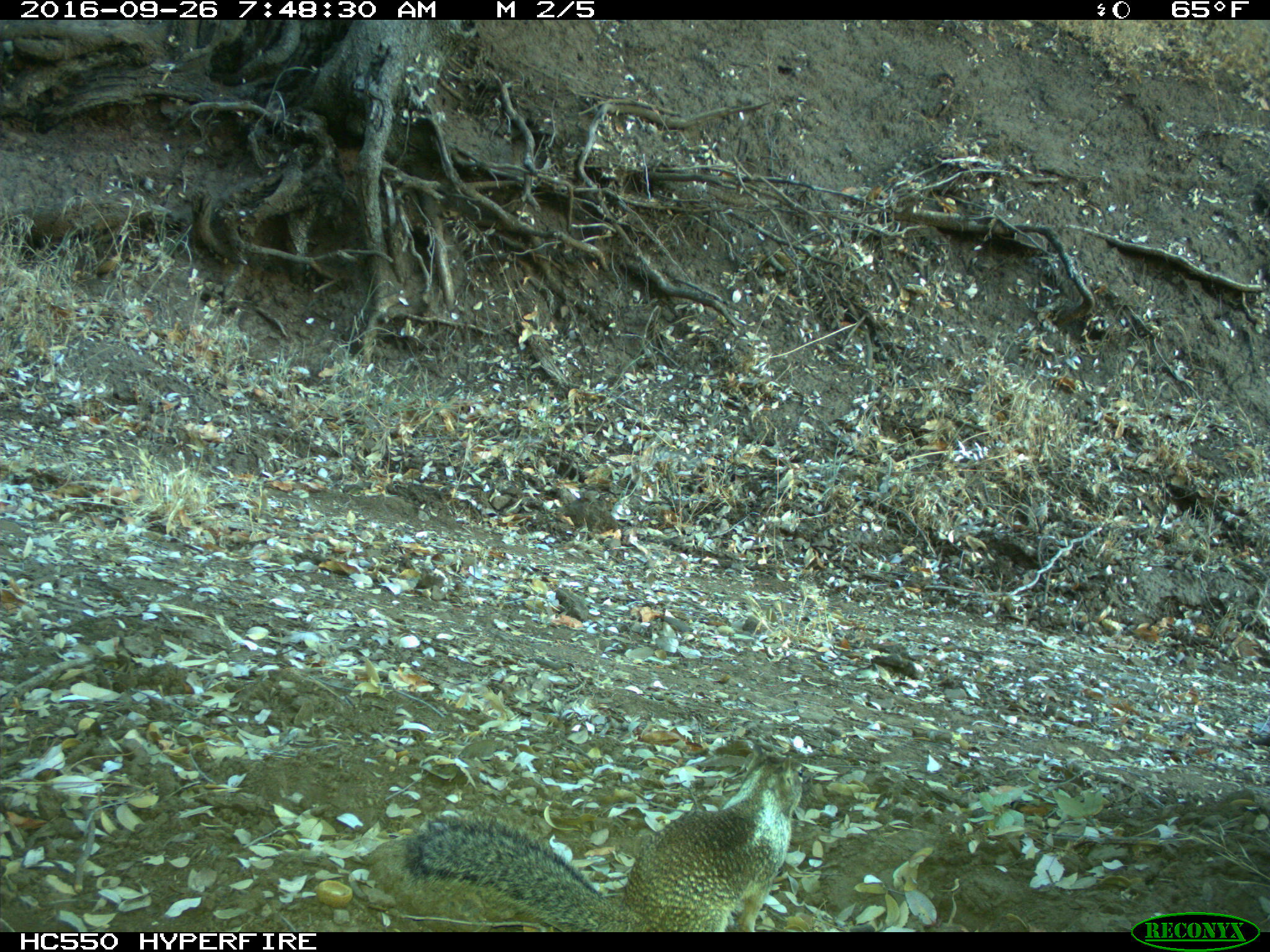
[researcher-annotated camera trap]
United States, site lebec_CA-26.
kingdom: Animalia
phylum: Chordata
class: Mammalia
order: Rodentia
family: Sciuridae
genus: Otospermophilus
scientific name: Otospermophilus beecheyi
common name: california ground squirrel